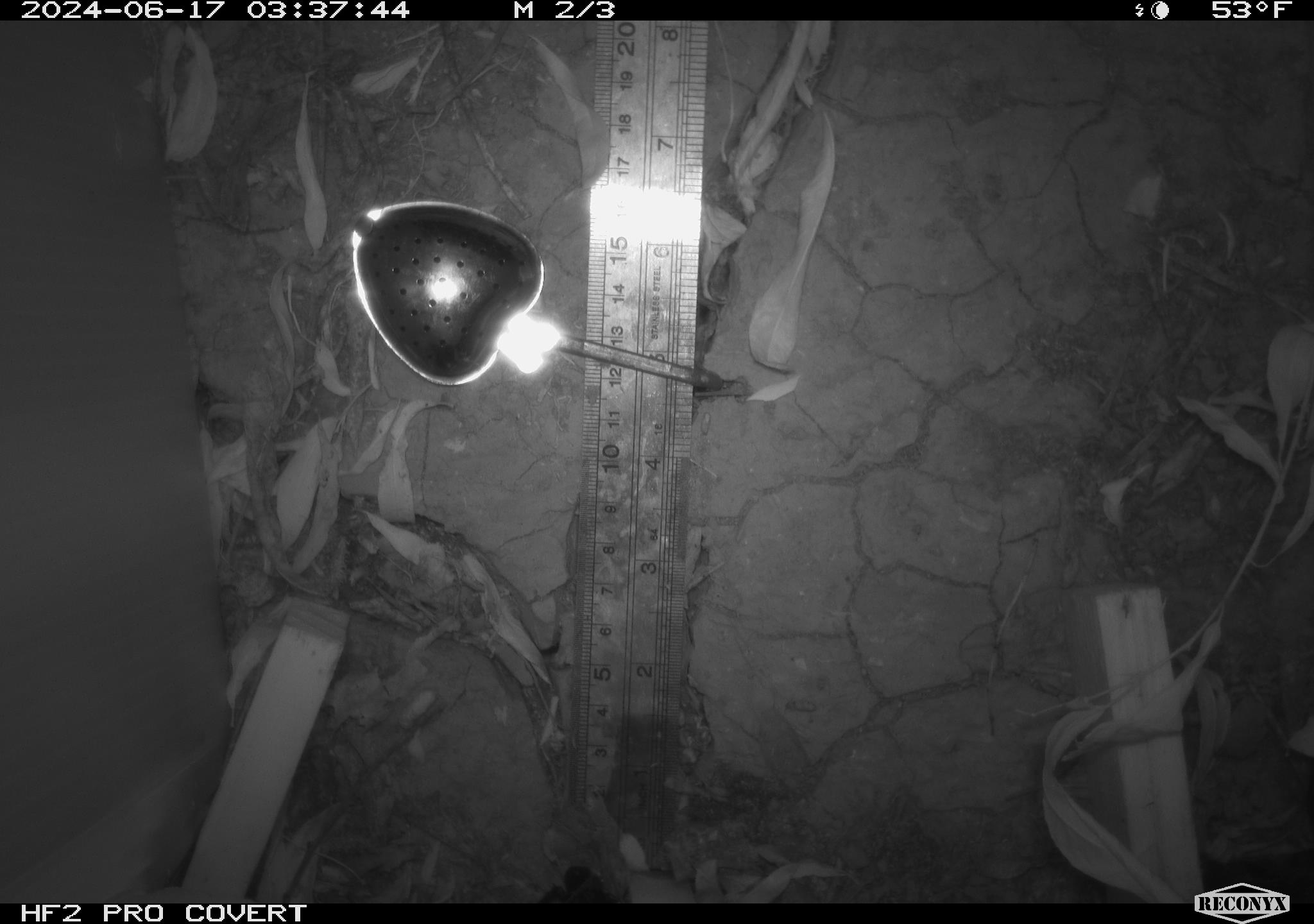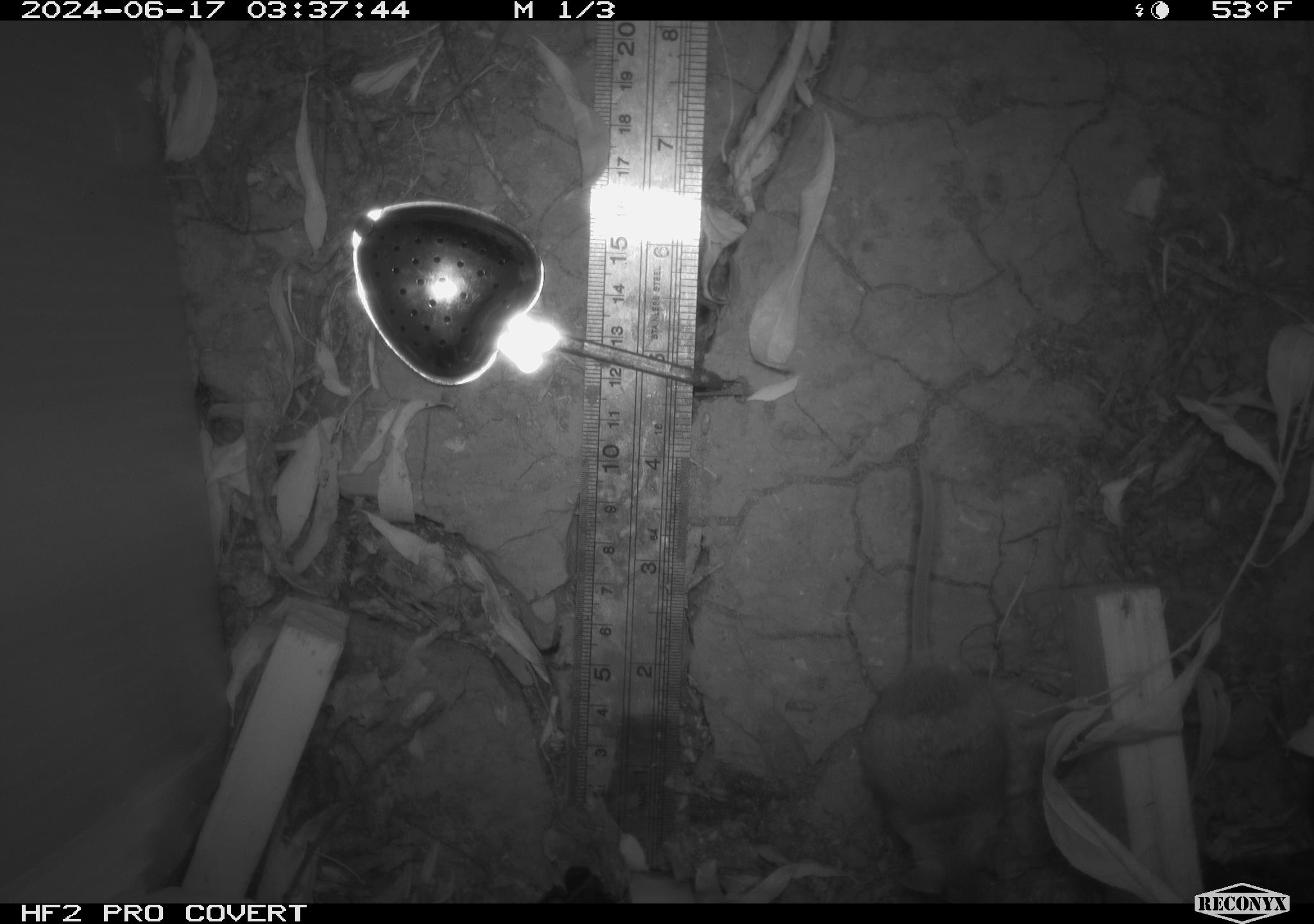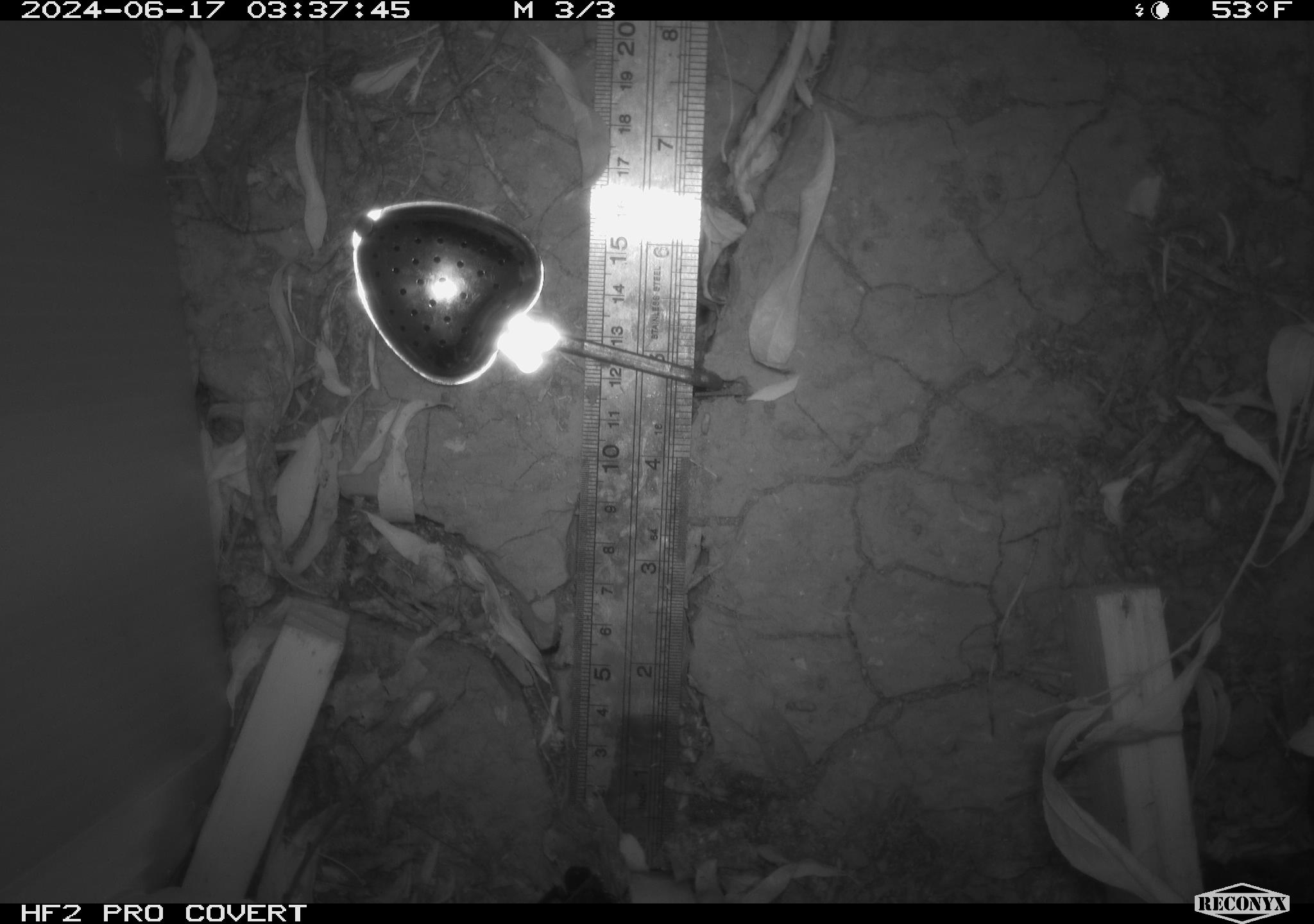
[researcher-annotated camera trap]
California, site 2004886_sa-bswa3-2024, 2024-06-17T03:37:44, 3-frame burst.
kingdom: Animalia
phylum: Chordata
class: Mammalia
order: Rodentia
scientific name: Rodentia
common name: mouse species